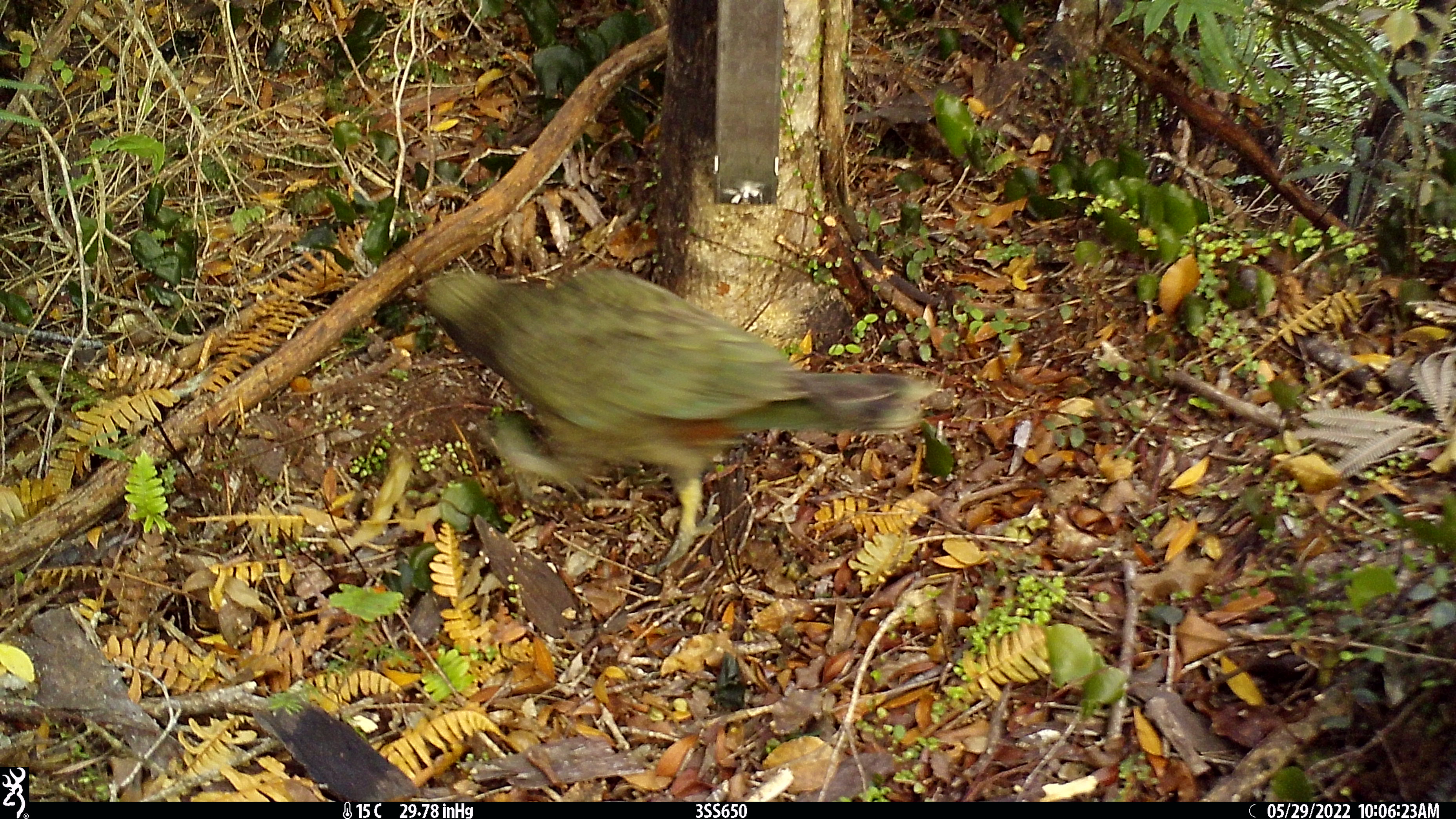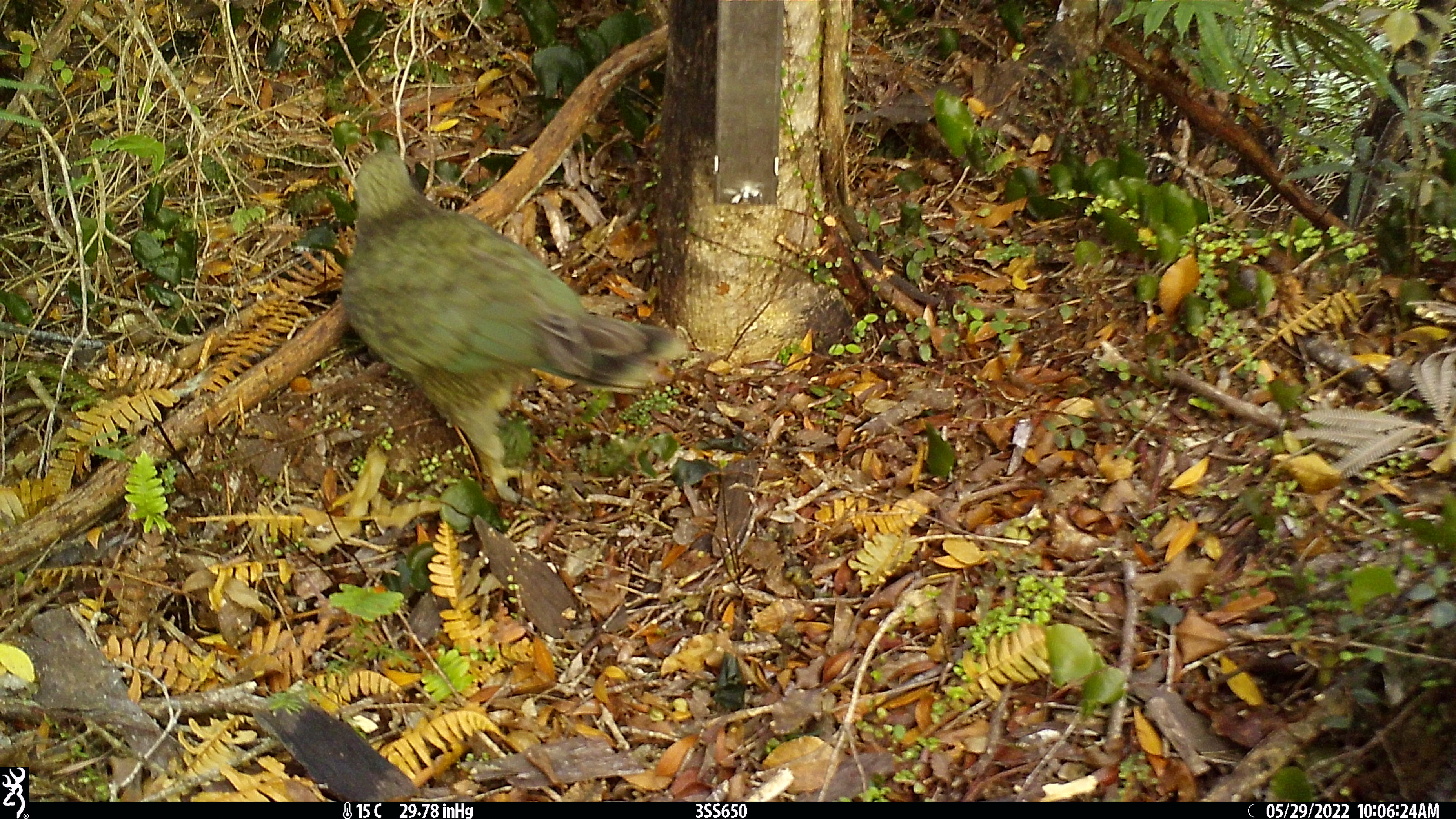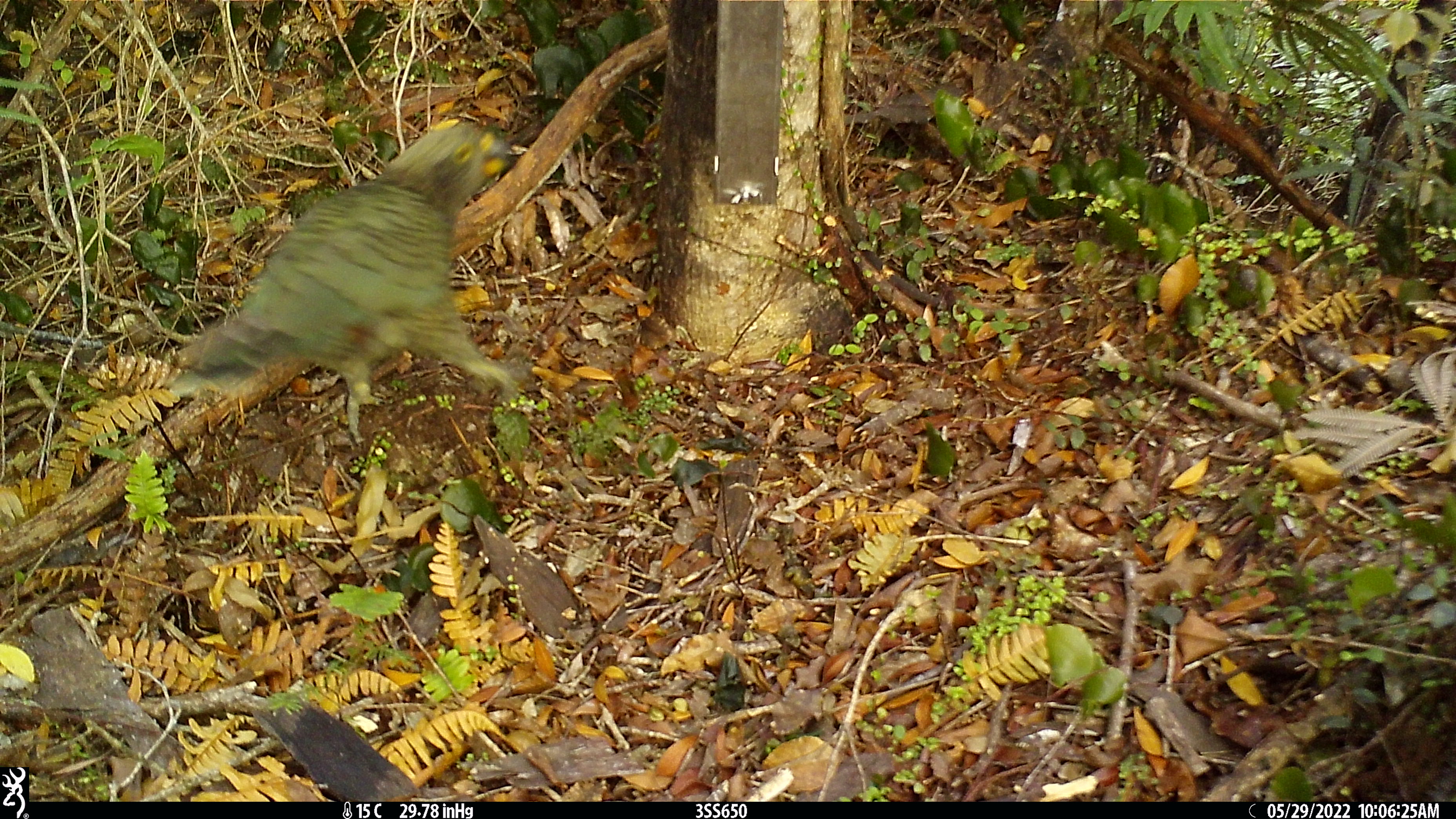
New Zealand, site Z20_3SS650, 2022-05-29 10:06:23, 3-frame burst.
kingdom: Animalia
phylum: Chordata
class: Aves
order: Psittaciformes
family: Strigopidae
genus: Nestor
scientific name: Nestor notabilis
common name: kea